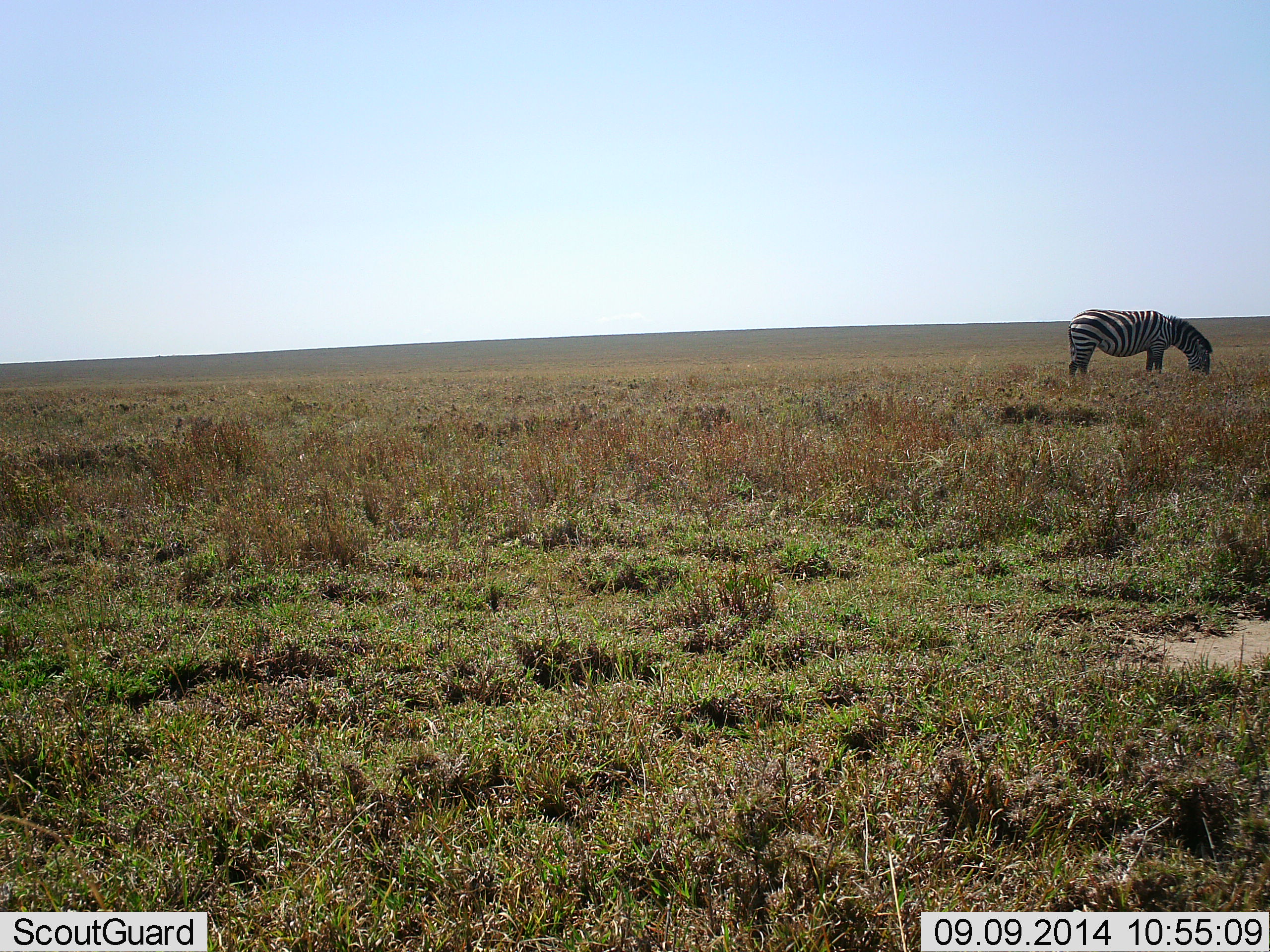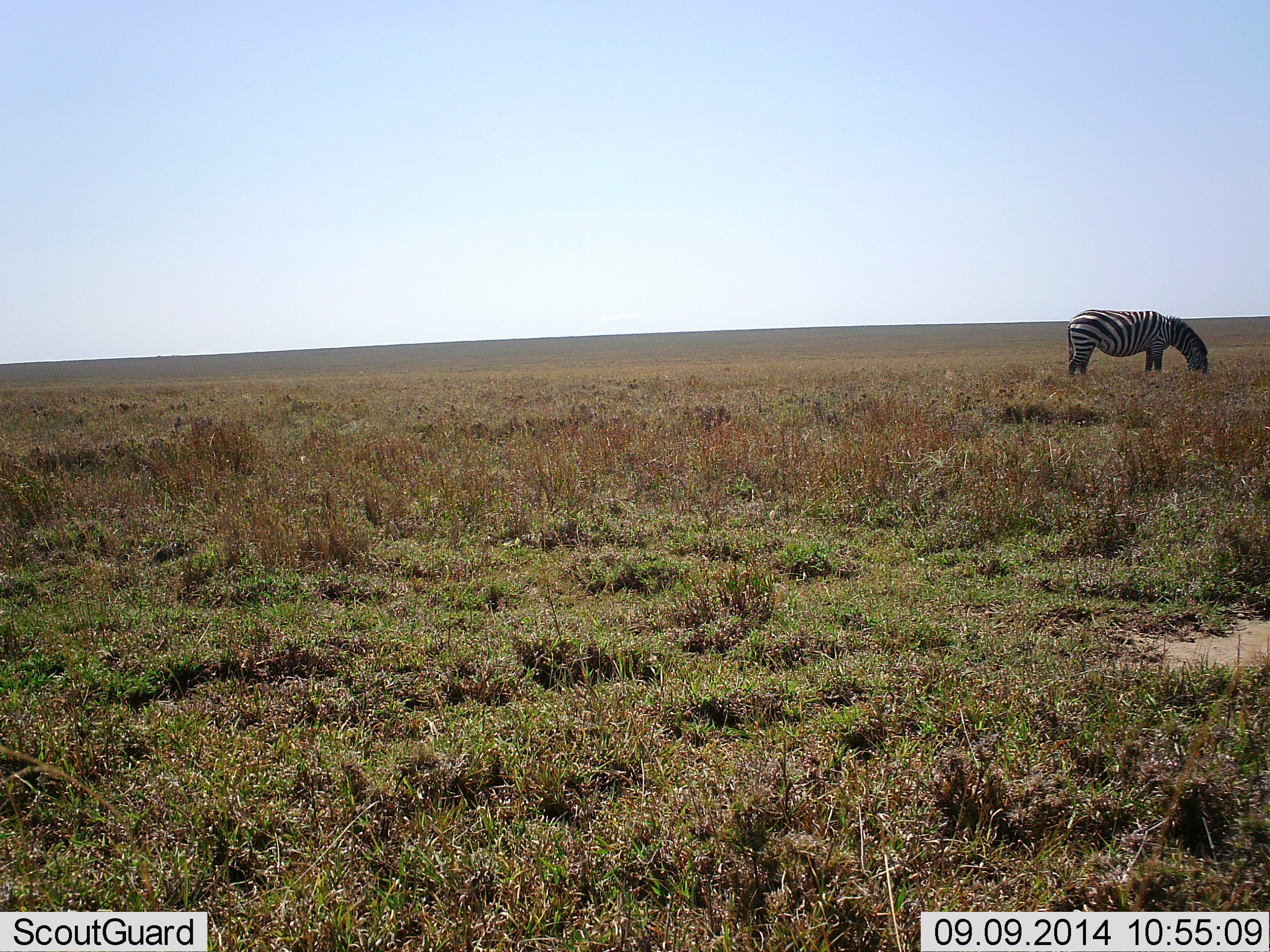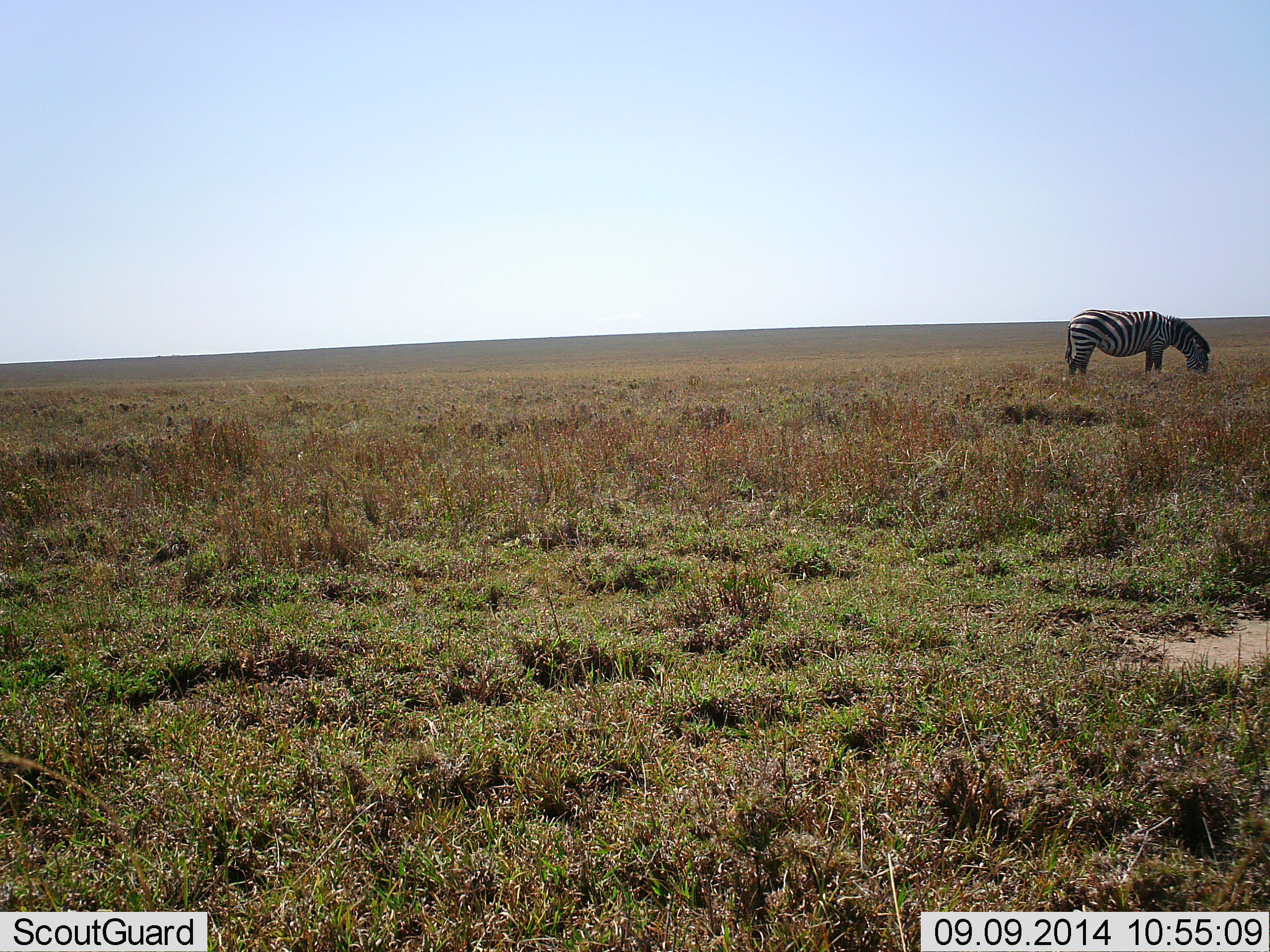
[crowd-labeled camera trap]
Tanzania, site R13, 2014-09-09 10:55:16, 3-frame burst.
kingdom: Animalia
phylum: Chordata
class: Mammalia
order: Perissodactyla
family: Equidae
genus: Equus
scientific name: Equus quagga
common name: plains zebra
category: zebra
Zebra (plains zebra) (Equus quagga), count 1. Behavior (volunteer vote fractions): standing 10%, resting 0%, moving 0%, interacting 0%. Young present (vote fraction): 0%. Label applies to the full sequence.